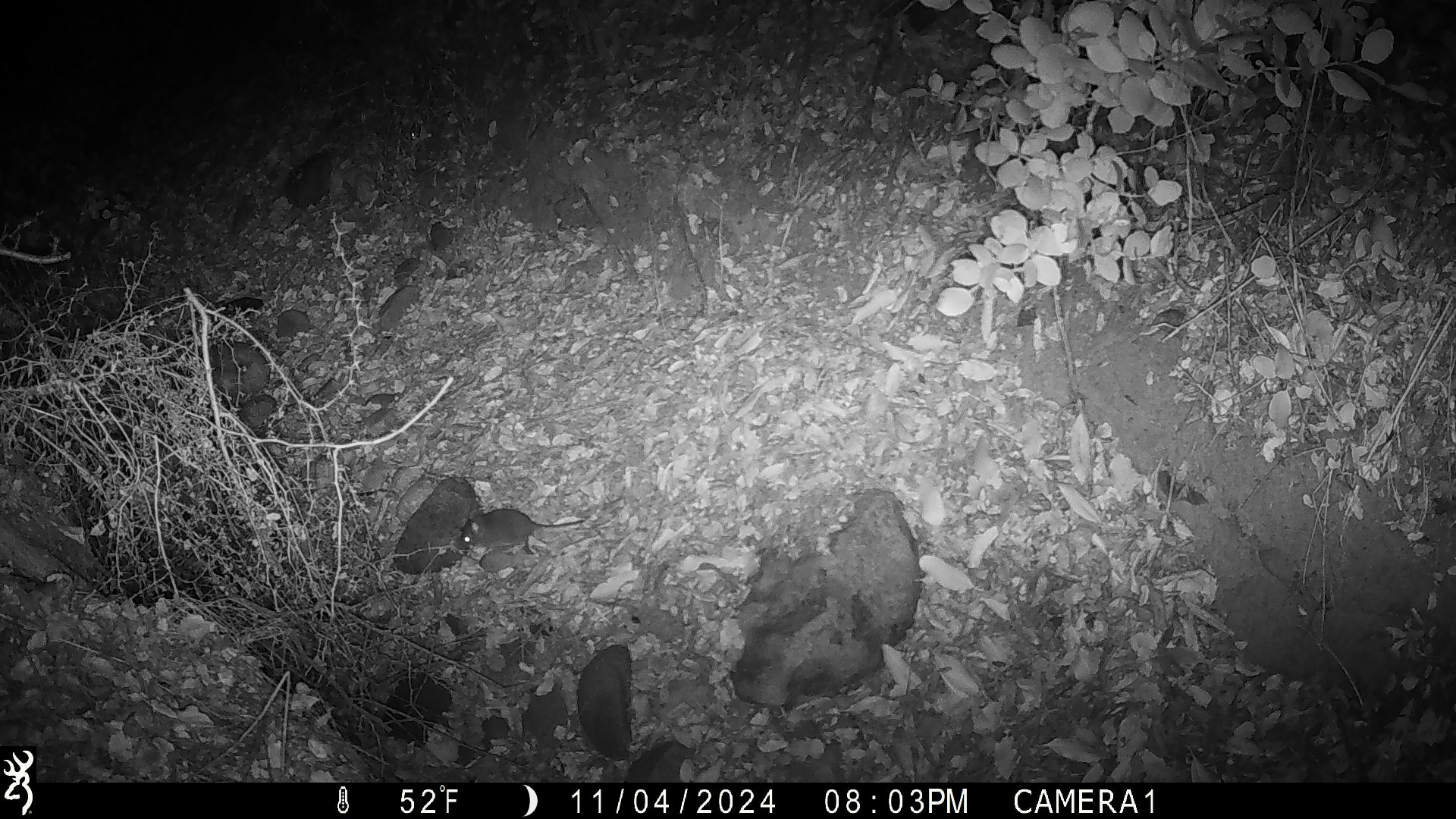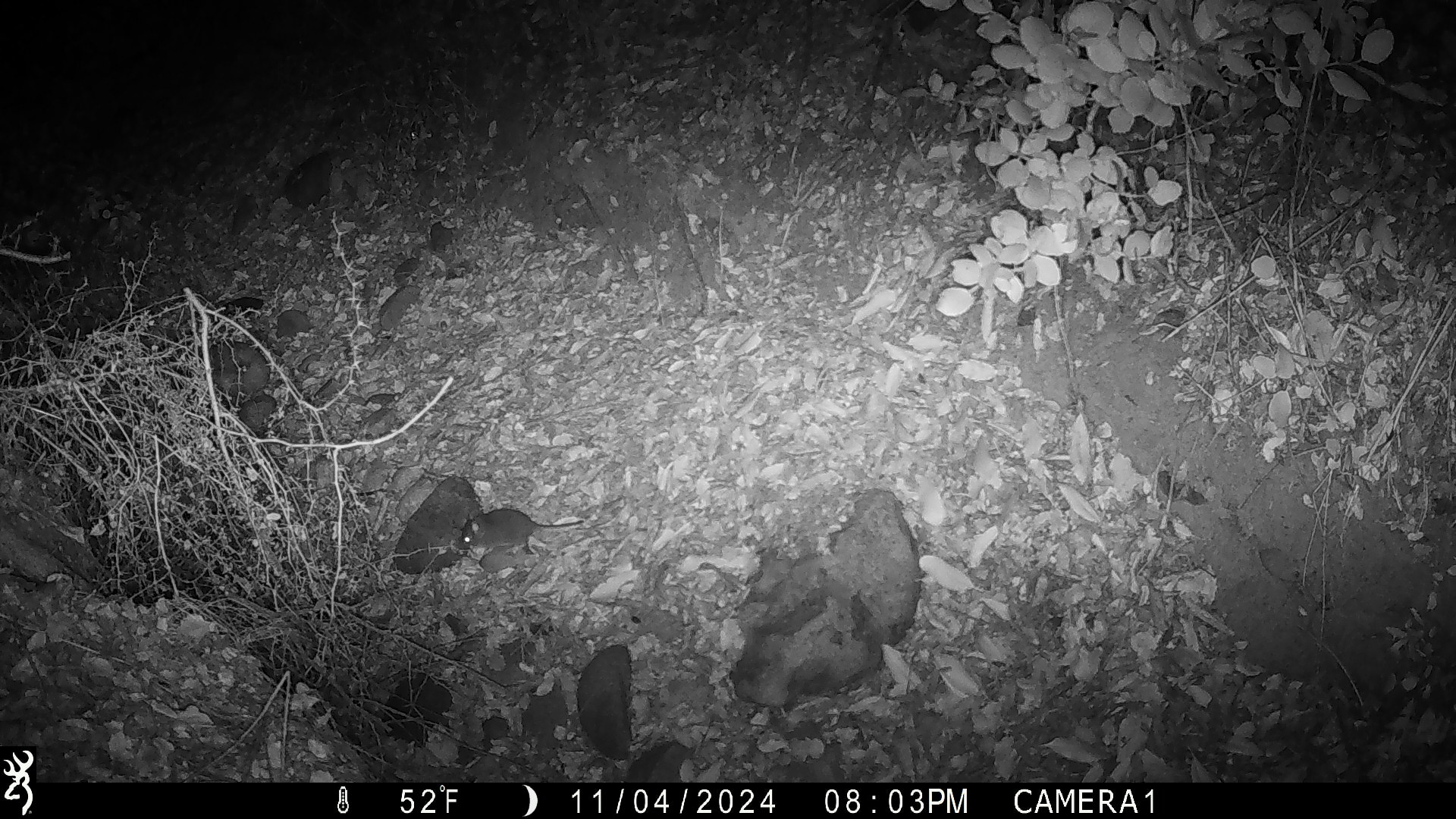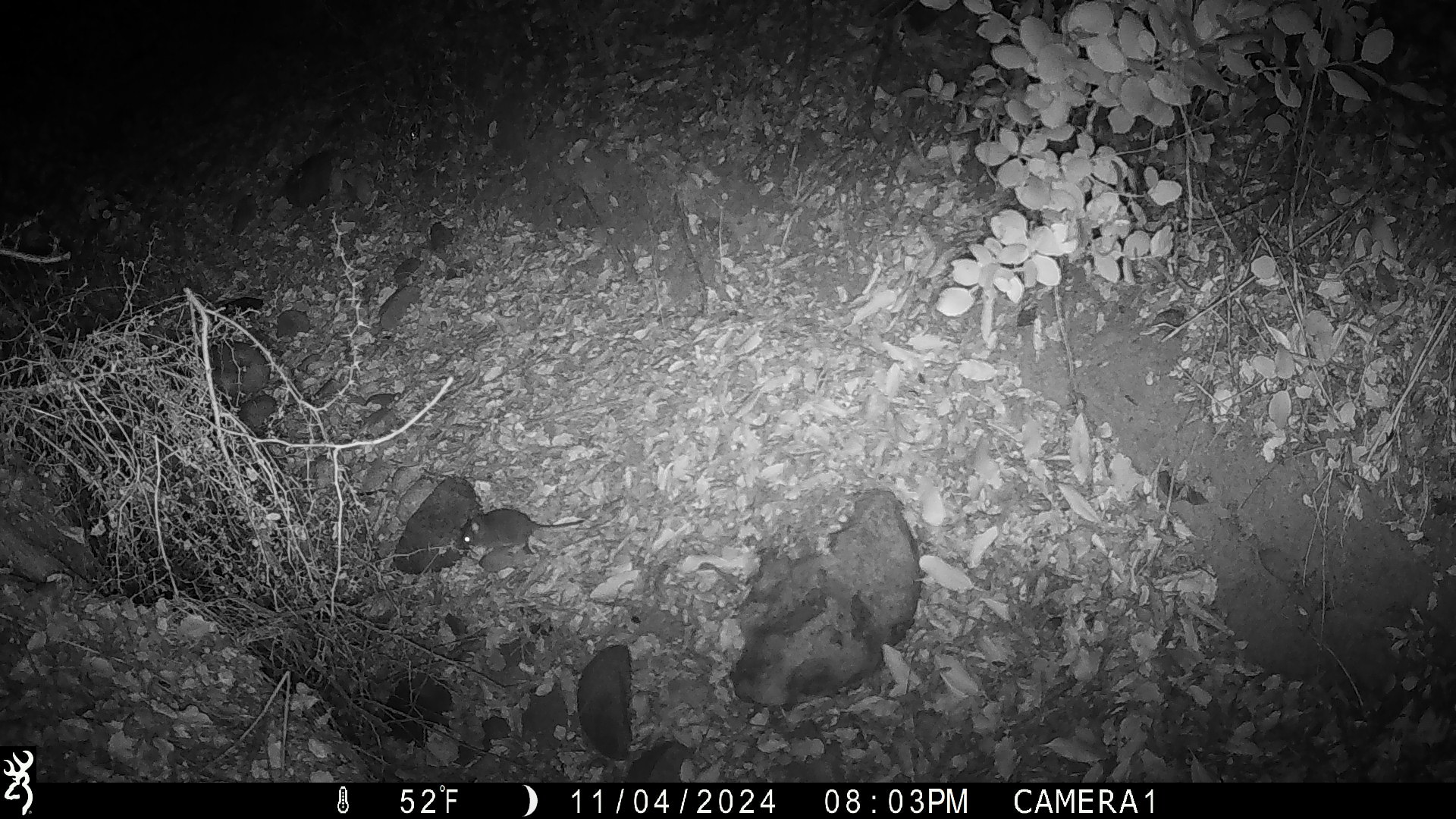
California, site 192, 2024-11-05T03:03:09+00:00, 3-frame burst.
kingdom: Animalia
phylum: Chordata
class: Mammalia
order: Rodentia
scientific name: Rodentia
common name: mouse or rat